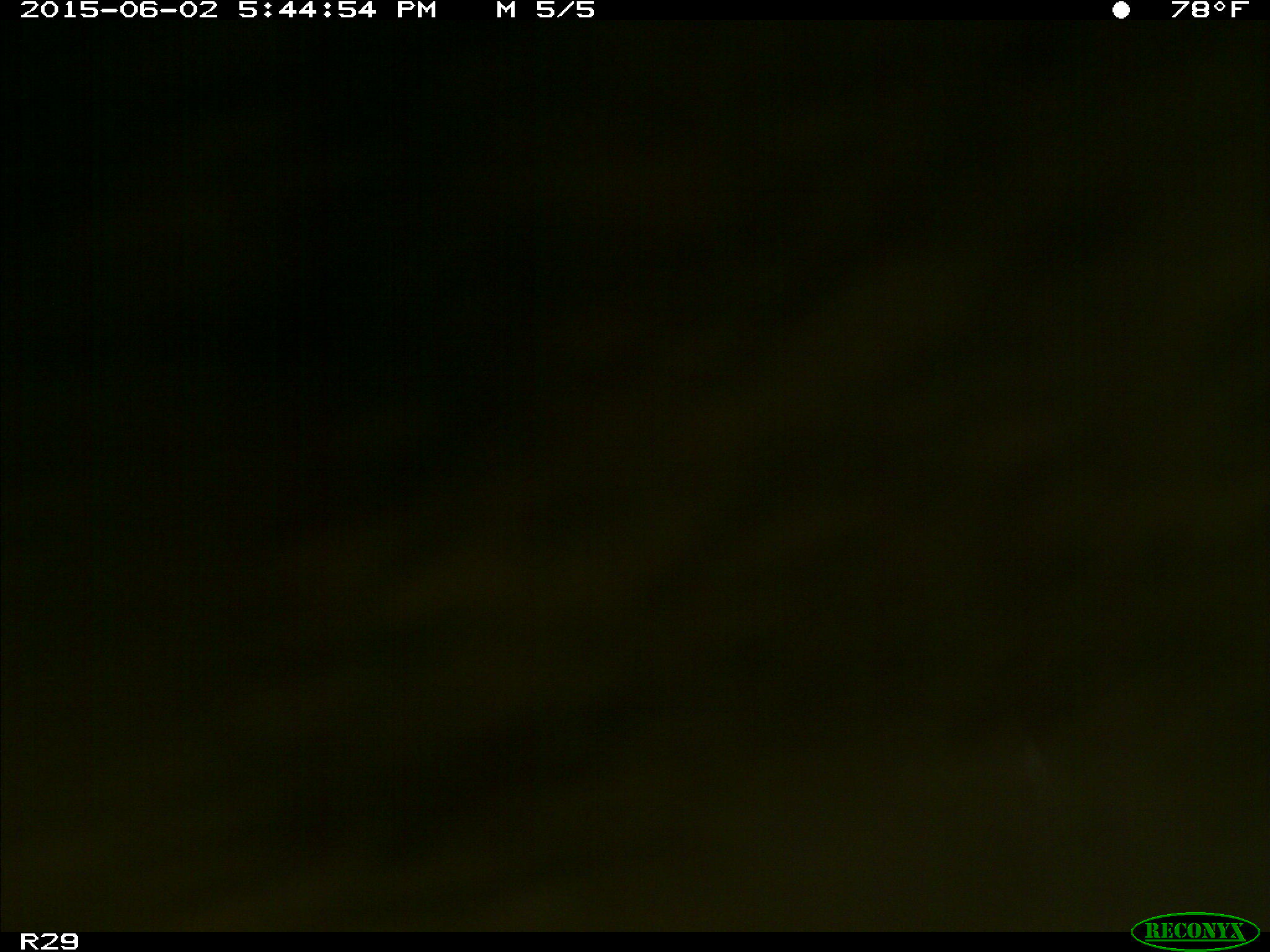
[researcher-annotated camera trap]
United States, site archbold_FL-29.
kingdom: Animalia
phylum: Chordata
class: Mammalia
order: Artiodactyla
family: Bovidae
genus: Bos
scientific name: Bos taurus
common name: domestic cow